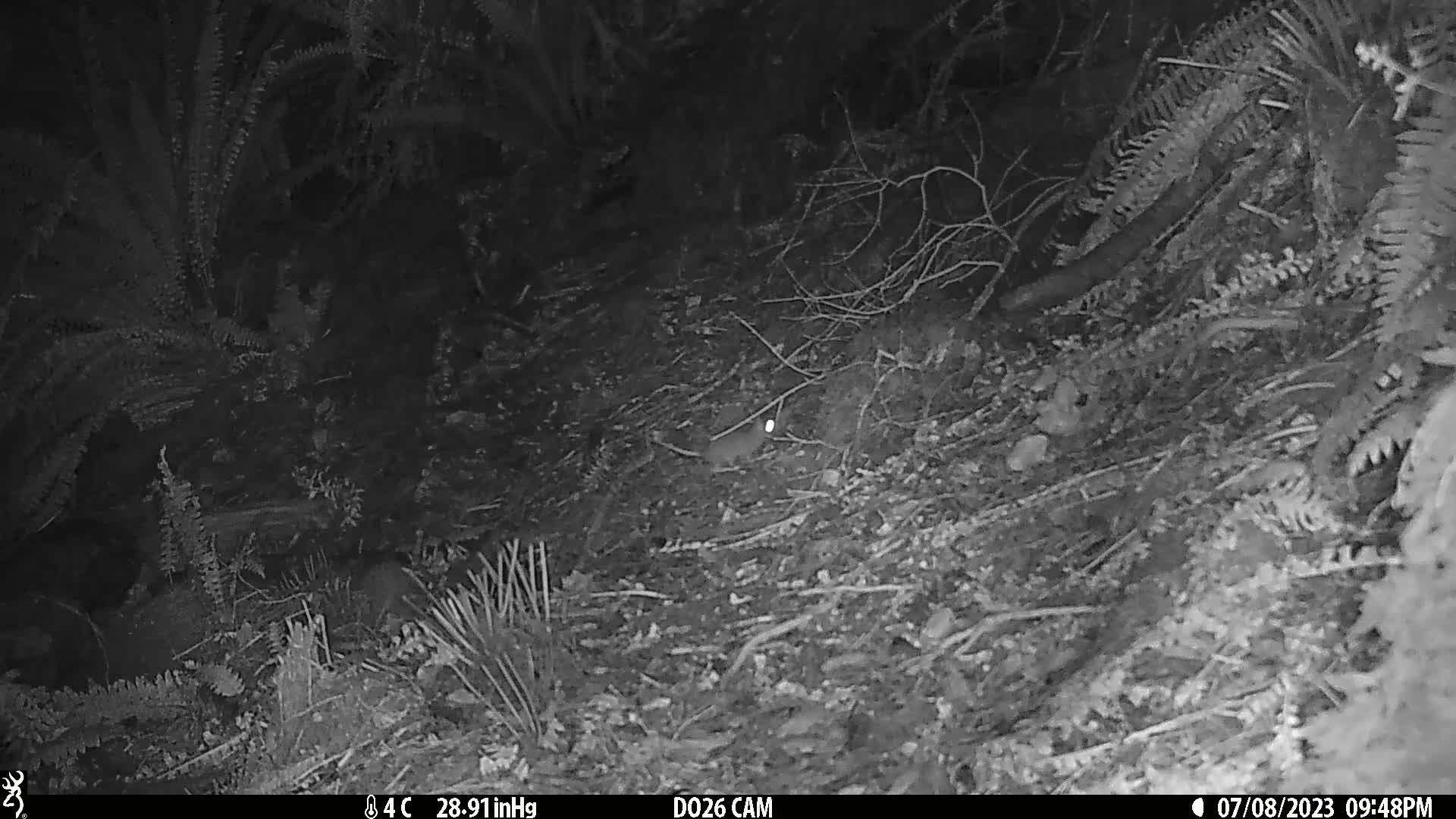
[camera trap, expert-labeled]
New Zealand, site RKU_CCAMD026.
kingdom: Animalia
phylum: Chordata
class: Mammalia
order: Rodentia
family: Muridae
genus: Rattus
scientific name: Rattus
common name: rat